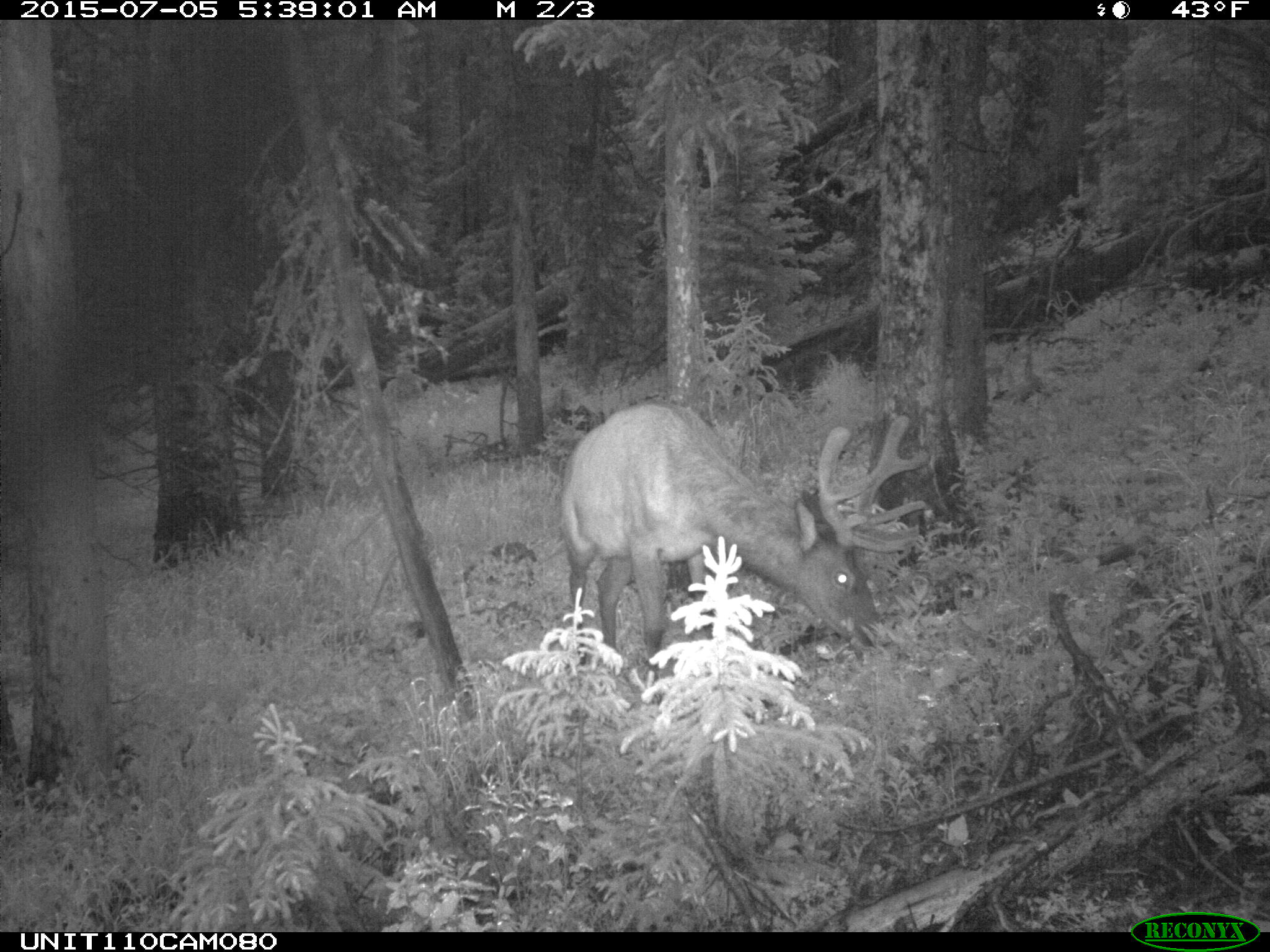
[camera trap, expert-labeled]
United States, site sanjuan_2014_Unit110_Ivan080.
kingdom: Animalia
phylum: Chordata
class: Mammalia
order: Artiodactyla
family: Cervidae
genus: Cervus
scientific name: Cervus elaphus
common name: red deer